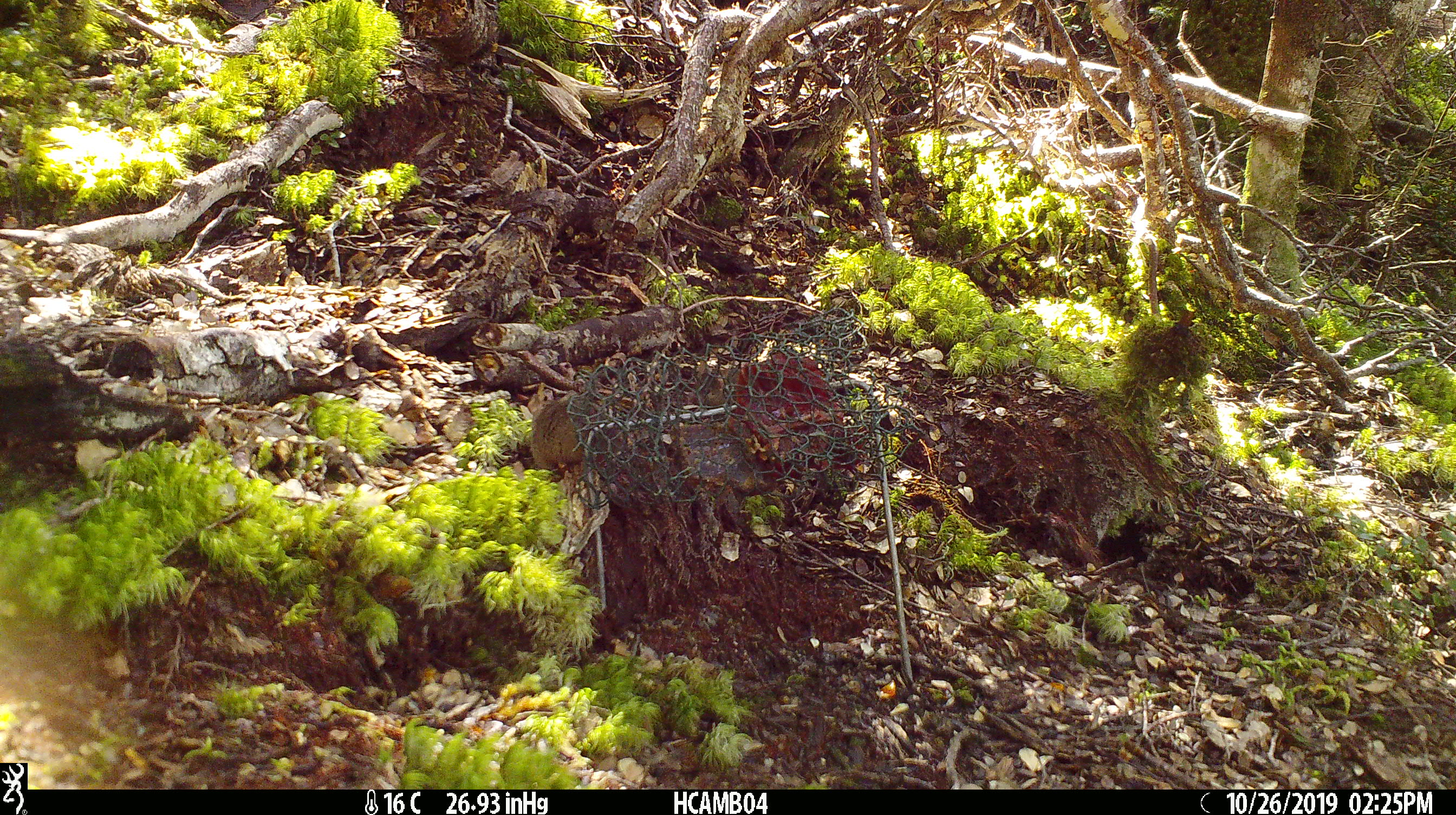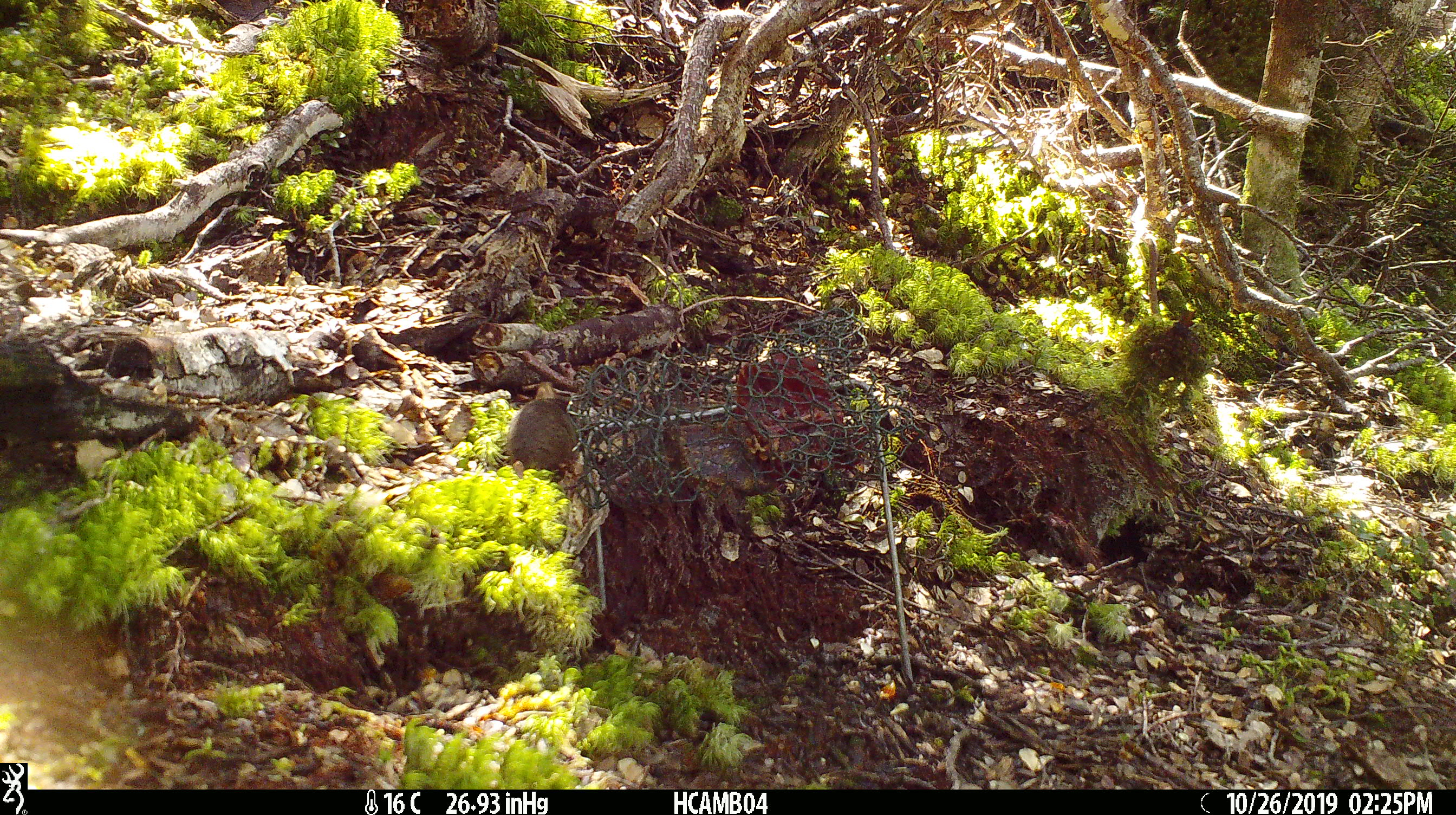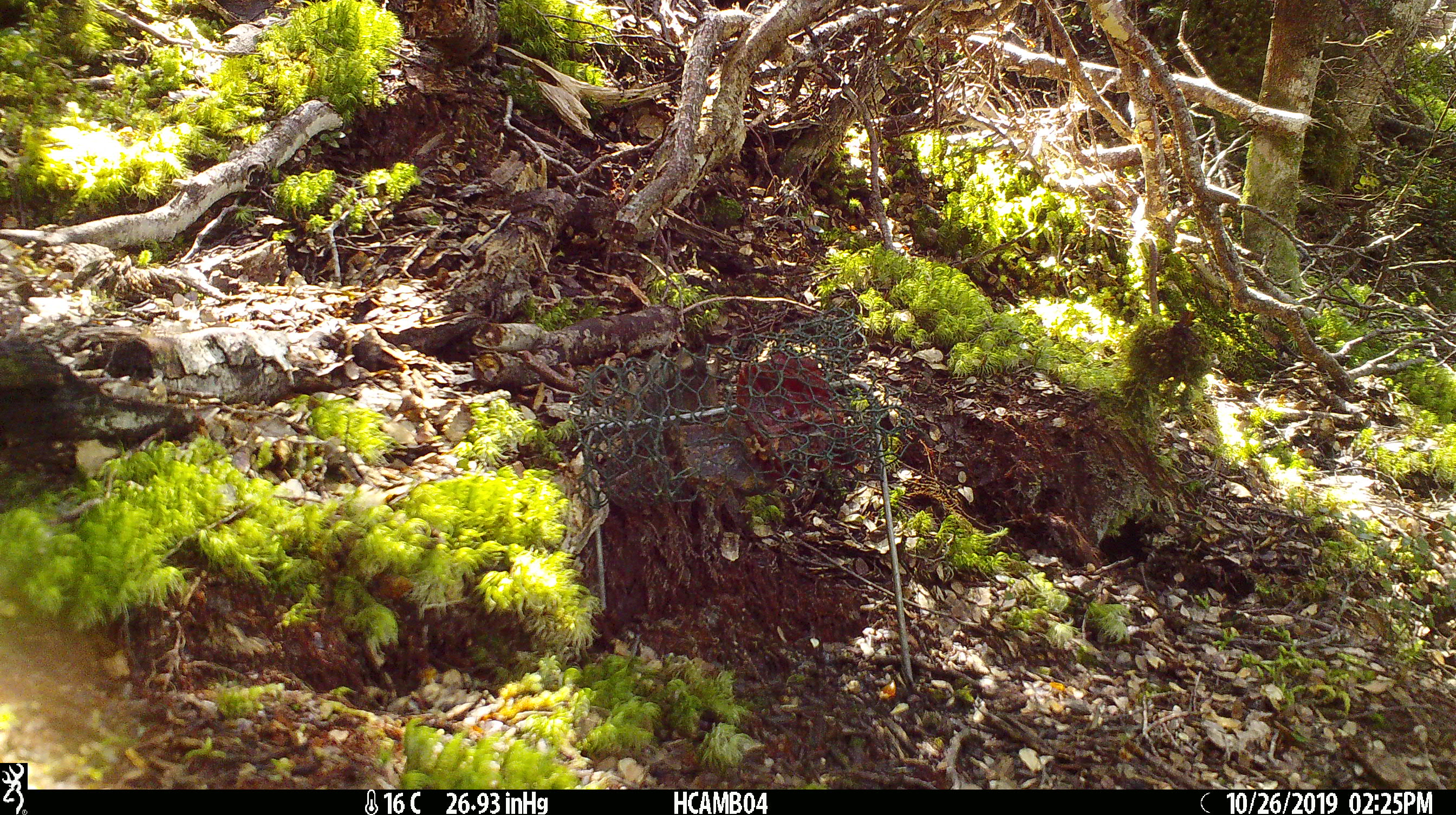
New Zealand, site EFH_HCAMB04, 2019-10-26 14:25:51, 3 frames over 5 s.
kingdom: Animalia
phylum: Chordata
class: Mammalia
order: Rodentia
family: Muridae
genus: Mus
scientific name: Mus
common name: mouse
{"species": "mouse (Mus)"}